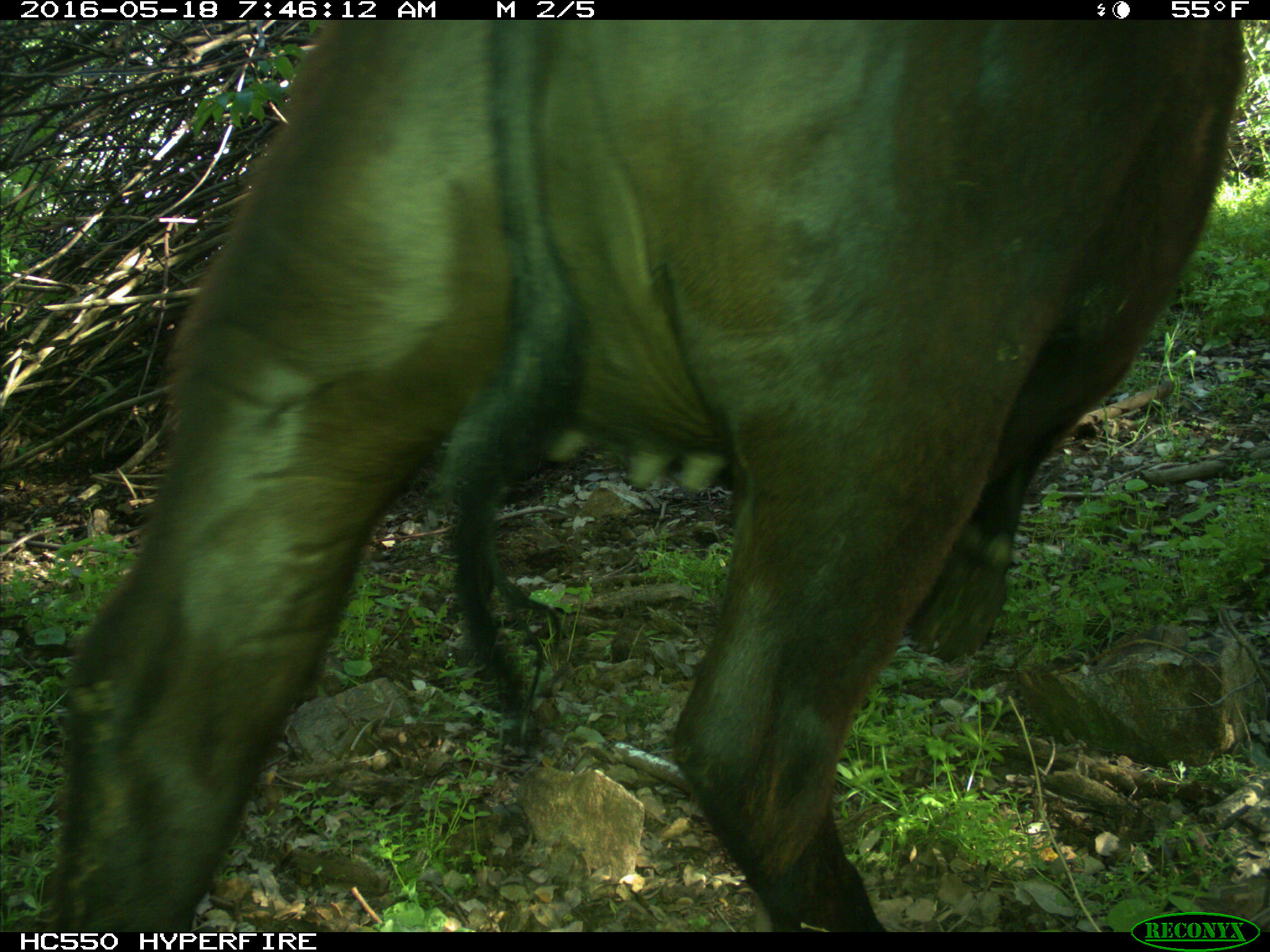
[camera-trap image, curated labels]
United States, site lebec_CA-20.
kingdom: Animalia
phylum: Chordata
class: Mammalia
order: Artiodactyla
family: Bovidae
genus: Bos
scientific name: Bos taurus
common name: domestic cow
Bos taurus (domestic cow).